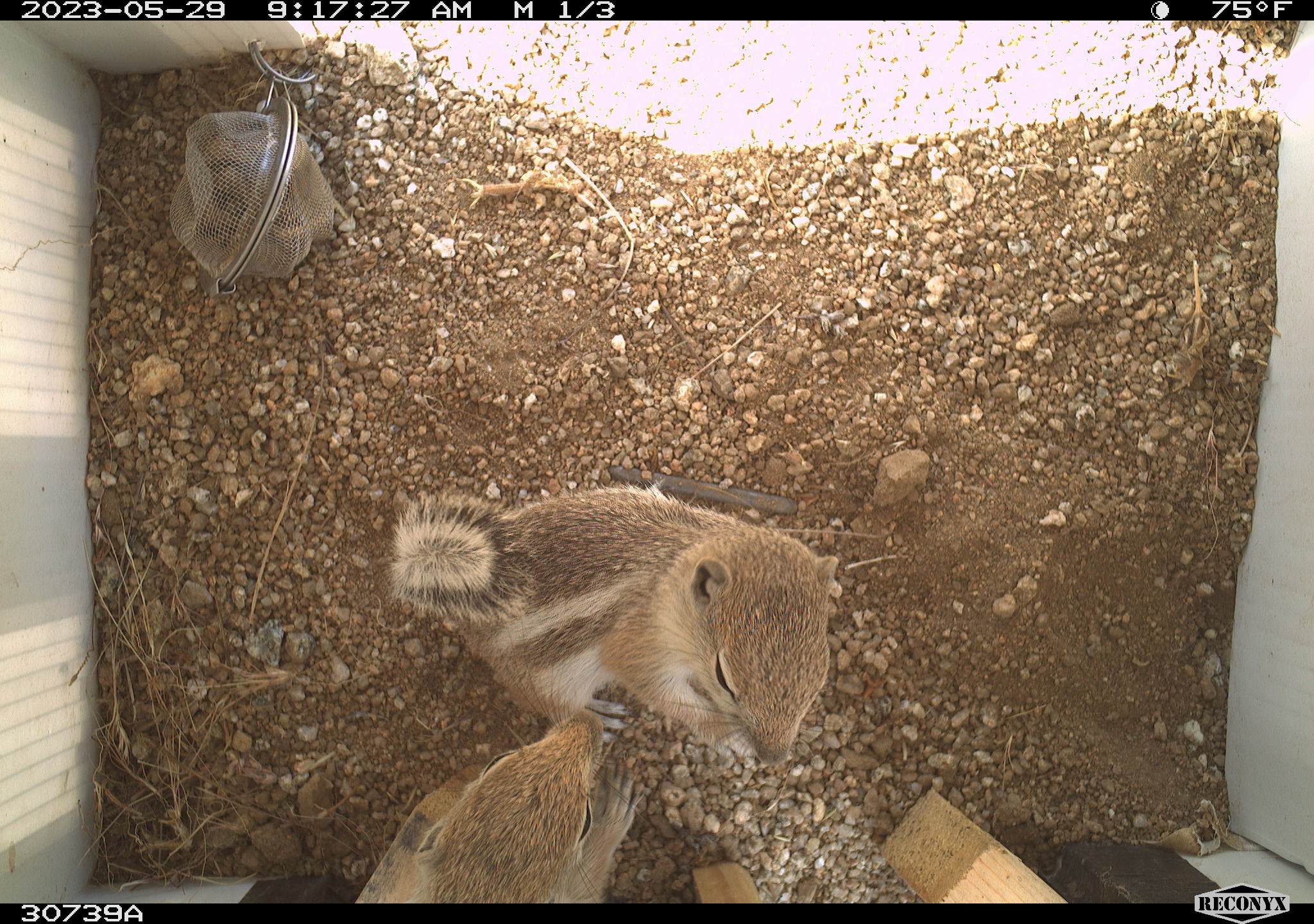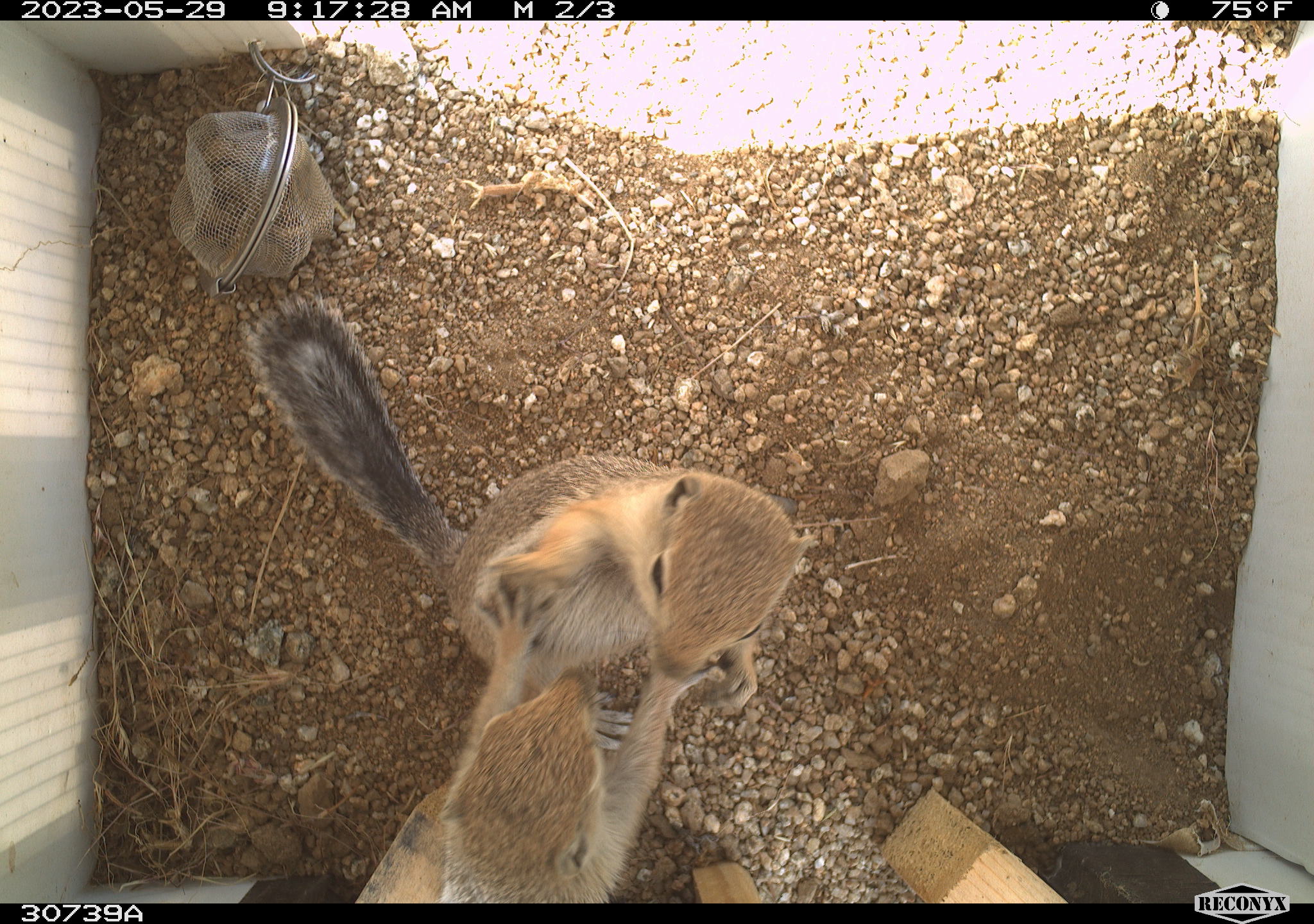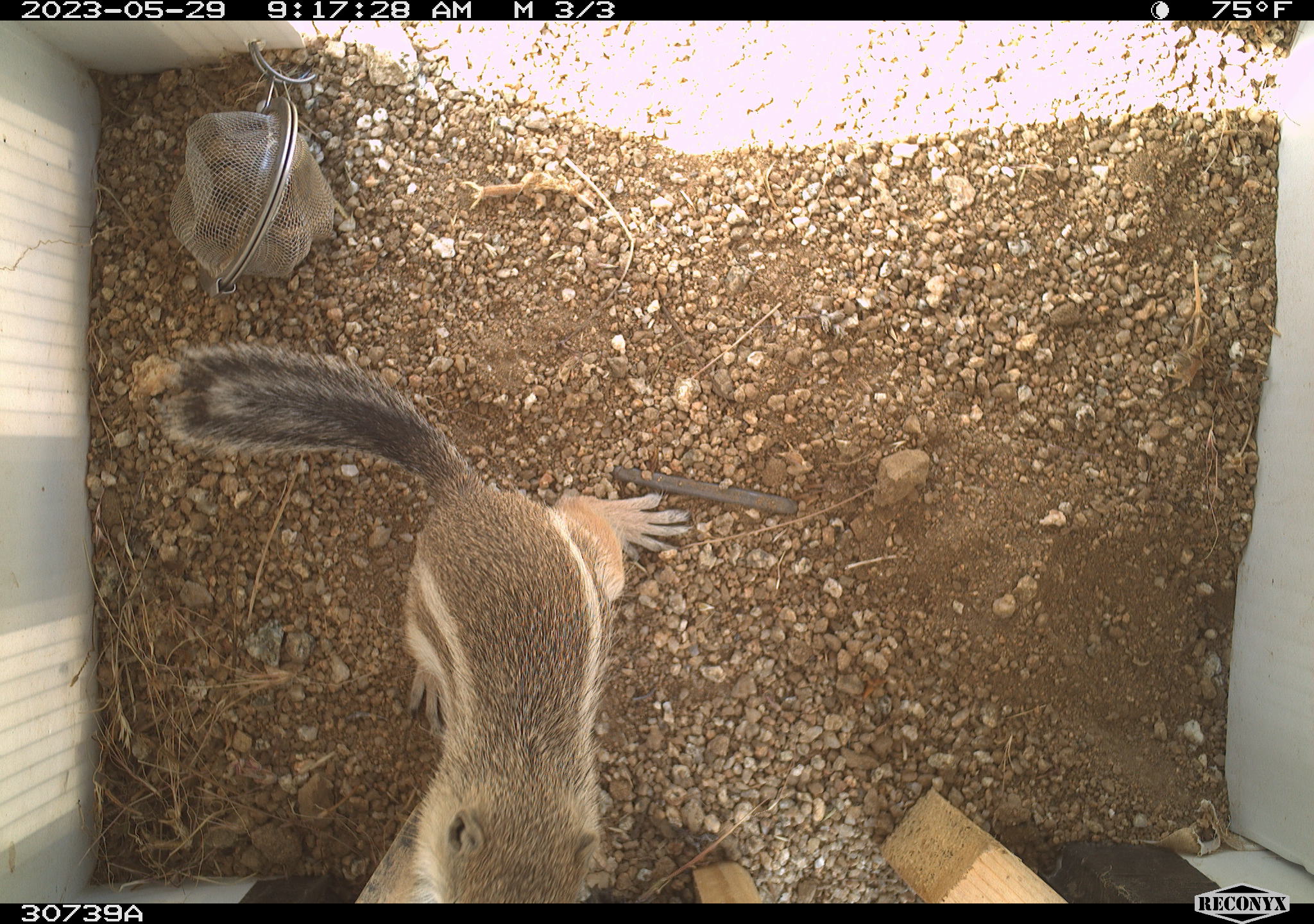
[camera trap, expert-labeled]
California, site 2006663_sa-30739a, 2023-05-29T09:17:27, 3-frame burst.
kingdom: Animalia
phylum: Chordata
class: Mammalia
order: Rodentia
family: Sciuridae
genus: Ammospermophilus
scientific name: Ammospermophilus leucurus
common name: white-tailed antelope squirrel